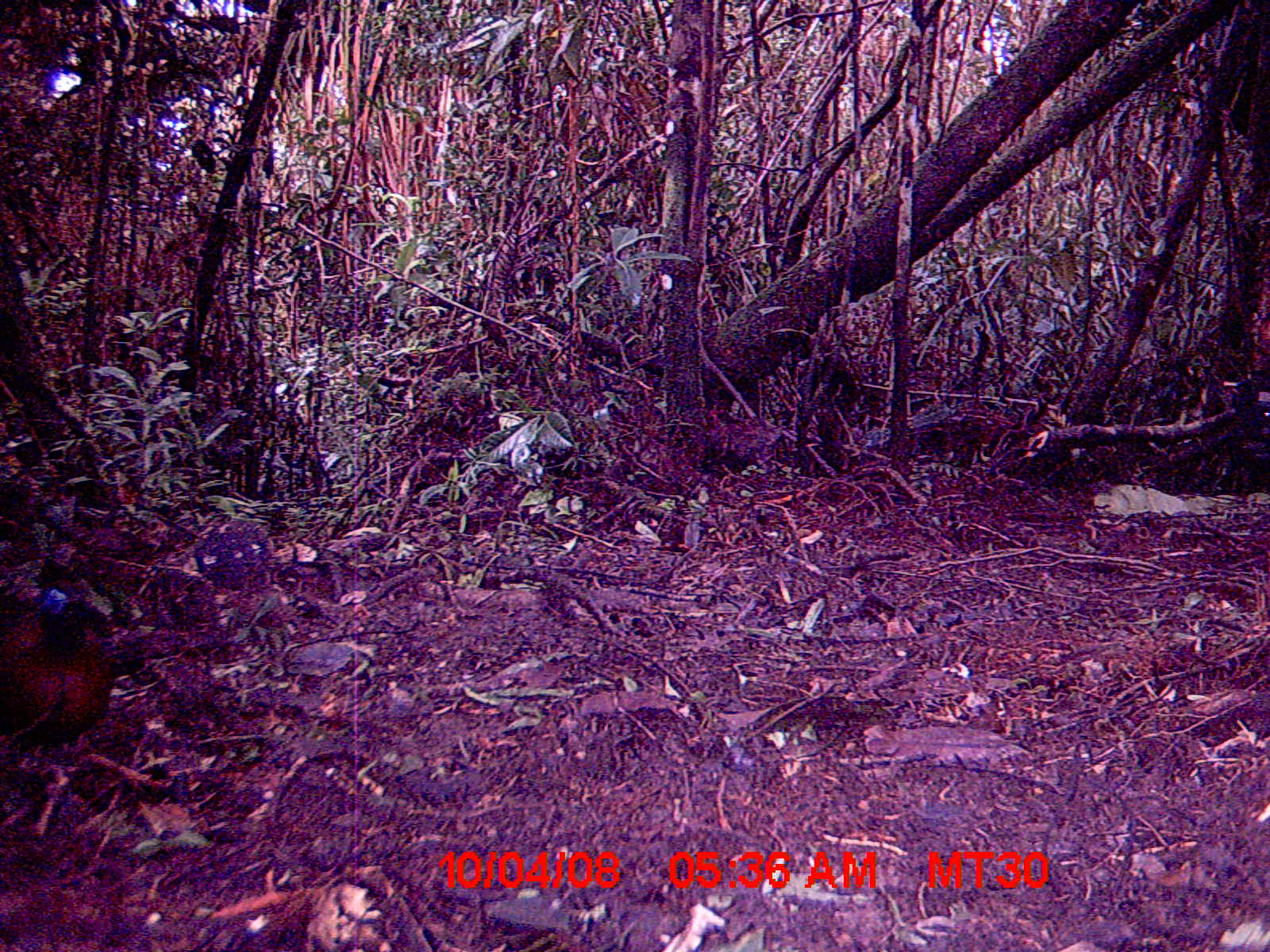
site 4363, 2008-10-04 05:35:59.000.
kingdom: Animalia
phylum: Chordata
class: Aves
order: Cuculiformes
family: Cuculidae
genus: Coua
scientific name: Coua serriana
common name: red-breasted coua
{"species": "Coua serriana (red-breasted coua)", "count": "1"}